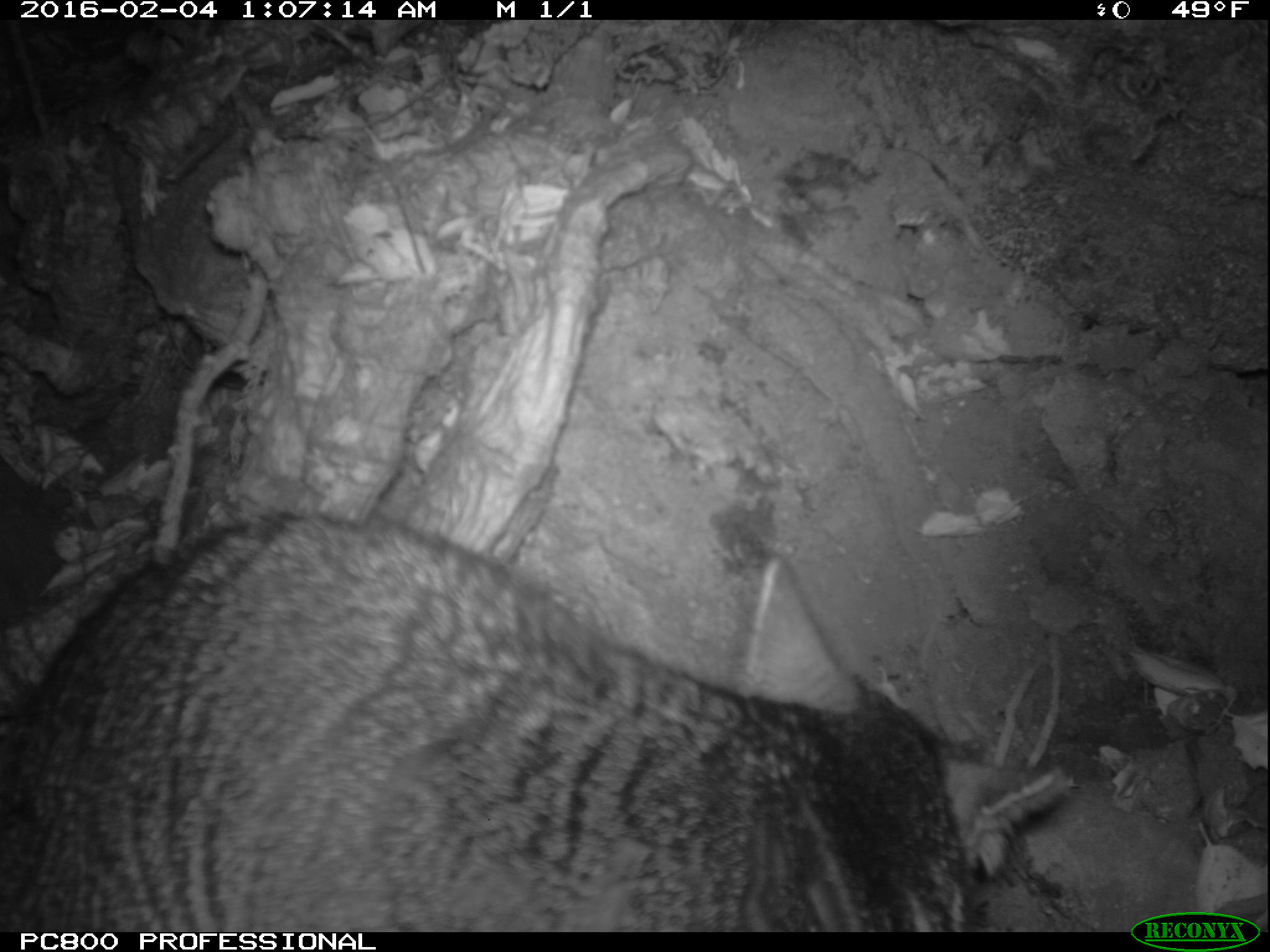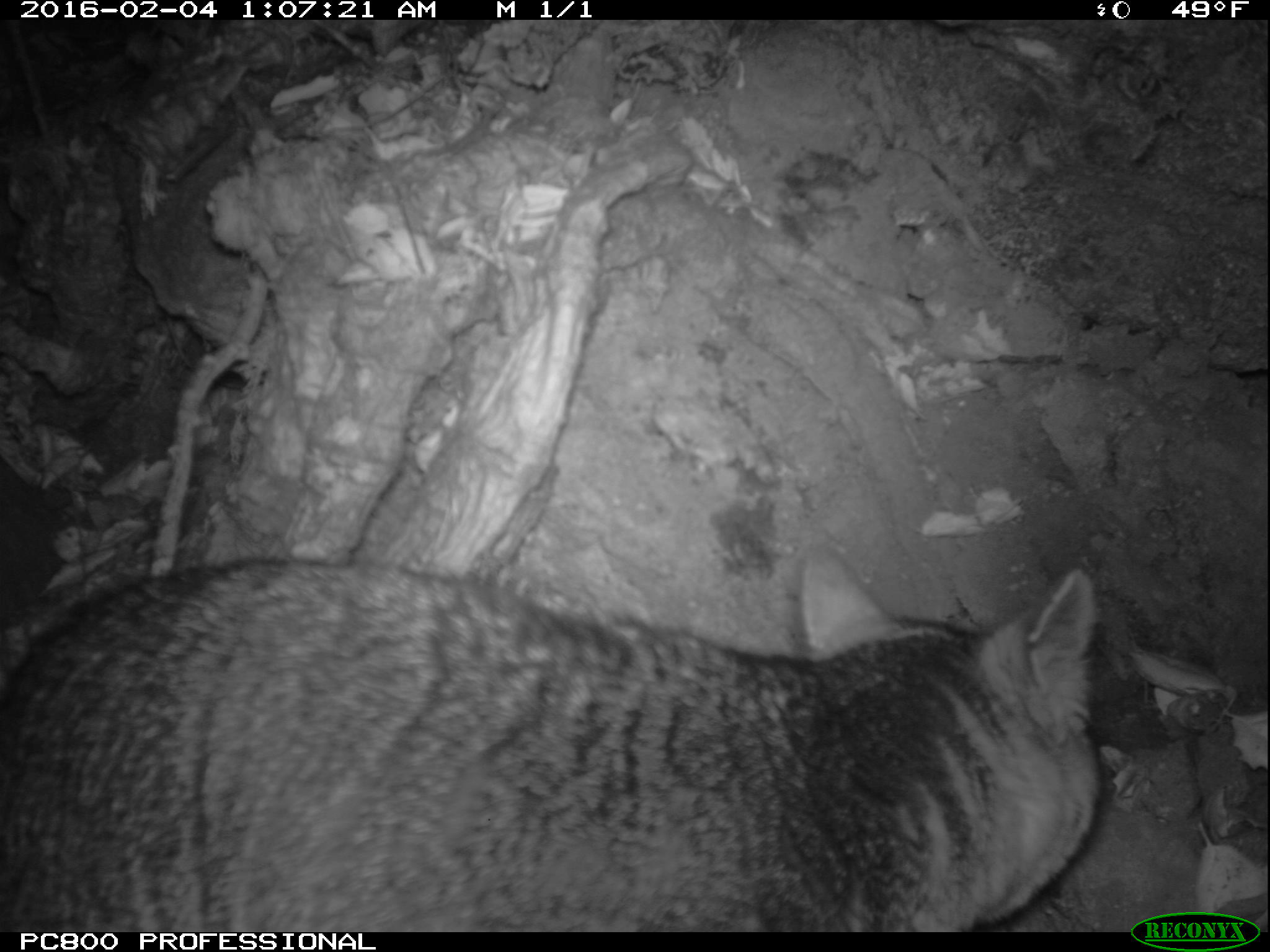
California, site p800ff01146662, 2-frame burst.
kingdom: Animalia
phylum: Chordata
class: Mammalia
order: Carnivora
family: Canidae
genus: Urocyon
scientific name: Urocyon littoralis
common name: island fox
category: fox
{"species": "fox (island fox) (Urocyon littoralis)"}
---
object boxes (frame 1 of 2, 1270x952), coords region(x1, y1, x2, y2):
fox: region(0, 510, 1065, 932)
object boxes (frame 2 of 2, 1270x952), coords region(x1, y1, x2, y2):
fox: region(0, 544, 1104, 932)